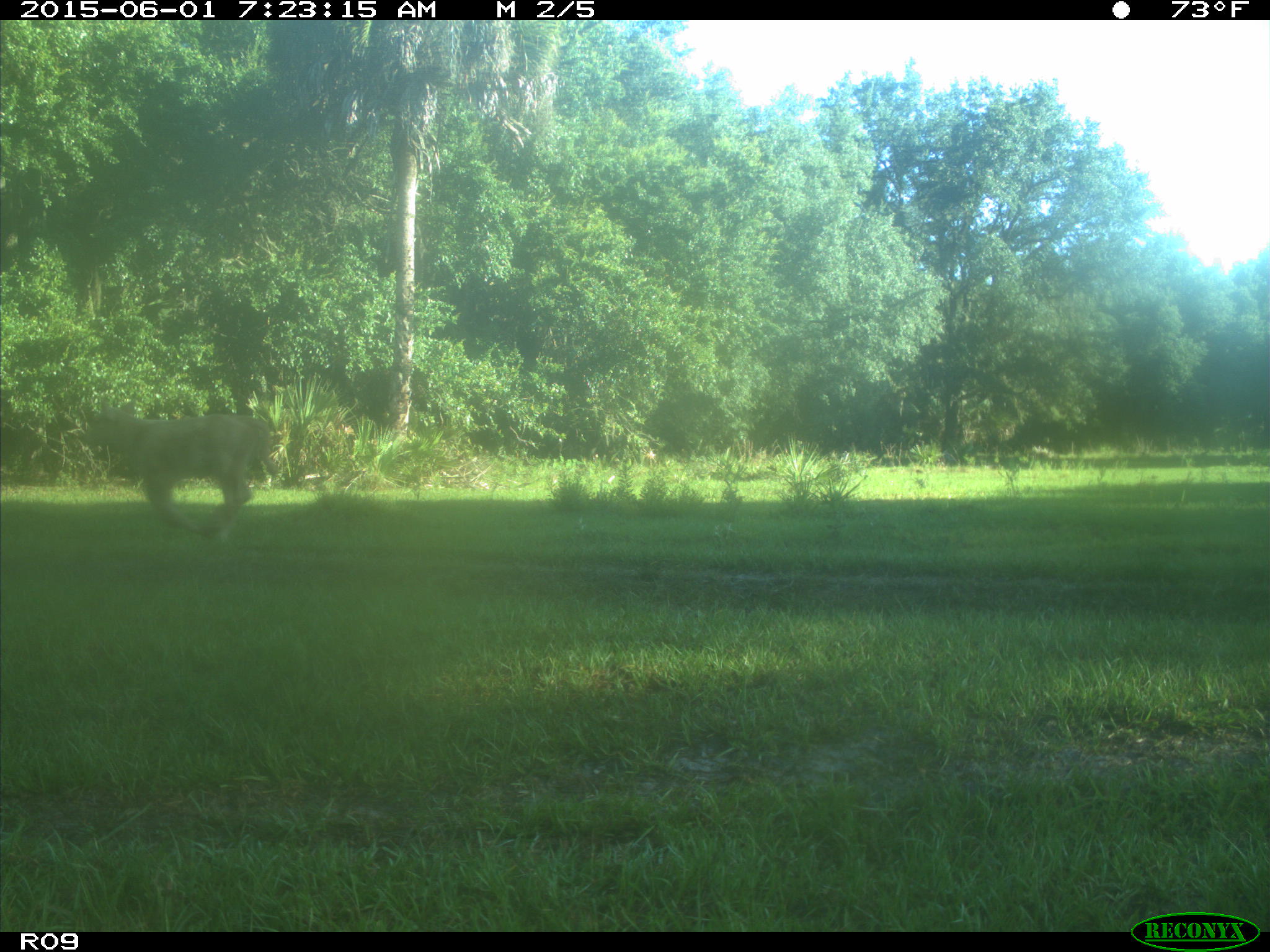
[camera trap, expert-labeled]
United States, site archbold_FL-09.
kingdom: Animalia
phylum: Chordata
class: Mammalia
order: Artiodactyla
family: Bovidae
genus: Bos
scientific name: Bos taurus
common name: domestic cow